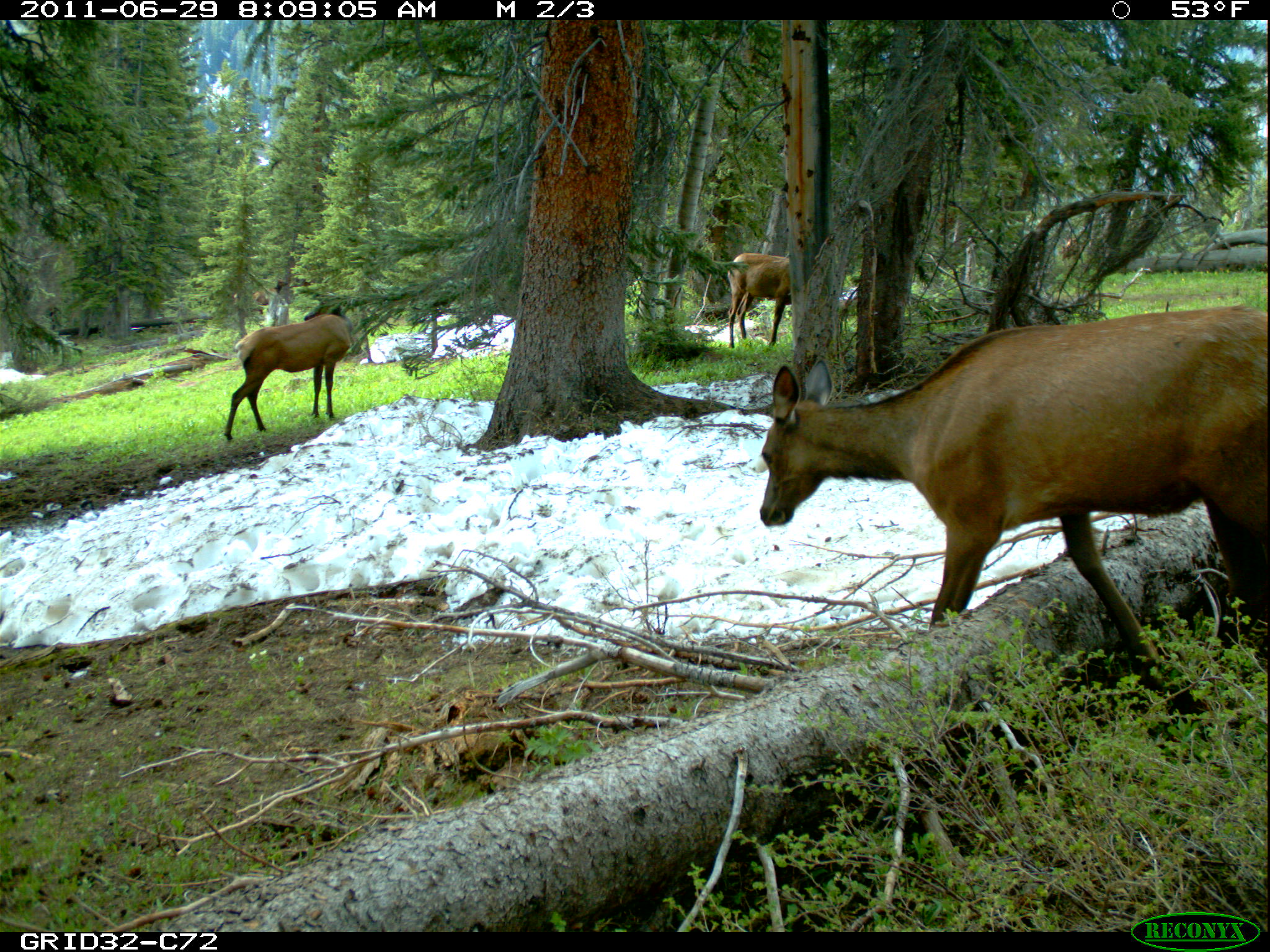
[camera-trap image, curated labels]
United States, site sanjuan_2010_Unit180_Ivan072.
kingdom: Animalia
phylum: Chordata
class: Mammalia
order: Artiodactyla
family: Cervidae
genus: Cervus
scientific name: Cervus elaphus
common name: red deer